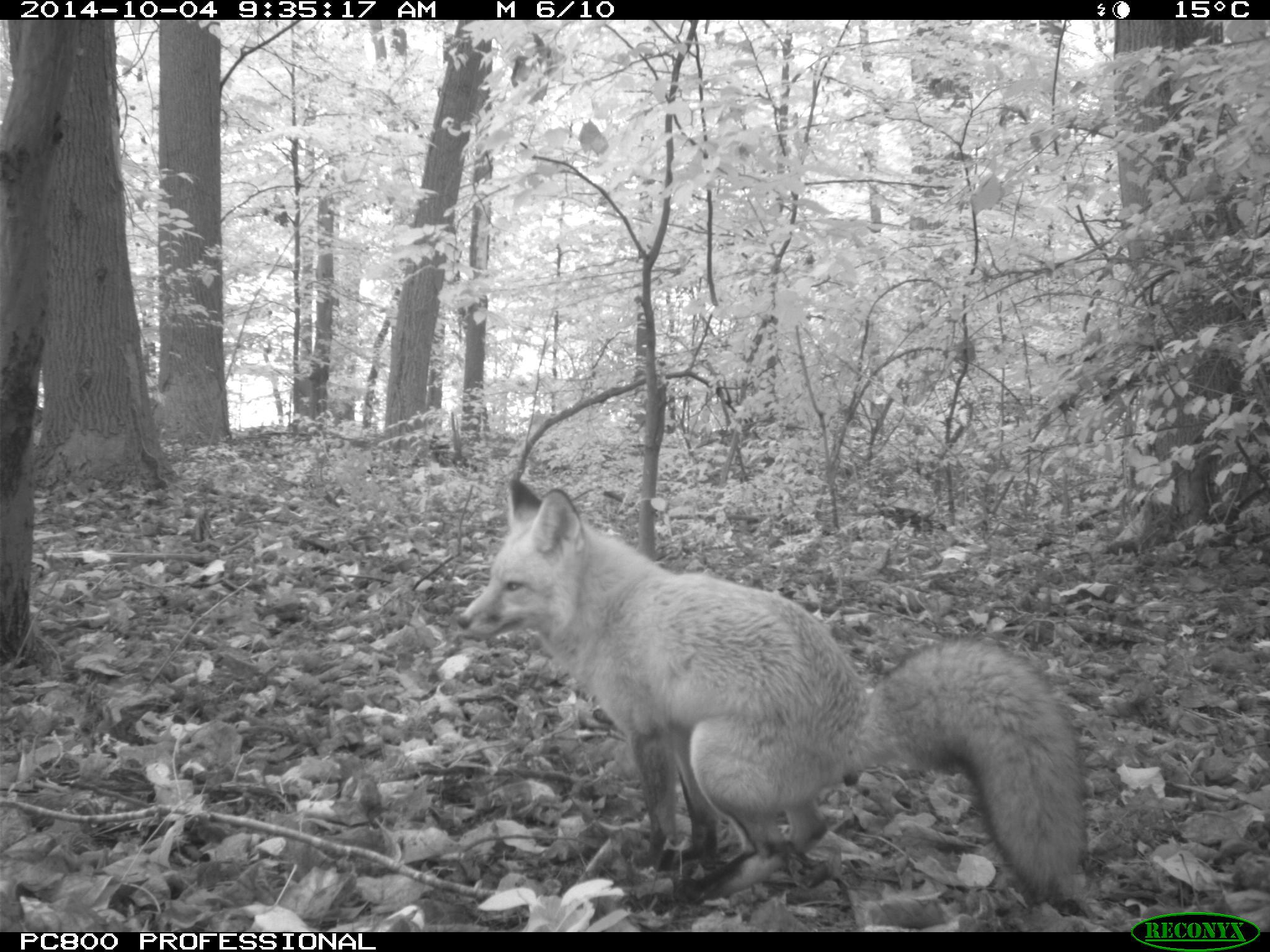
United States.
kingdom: Animalia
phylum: Chordata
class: Mammalia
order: Carnivora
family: Canidae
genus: Vulpes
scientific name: Vulpes vulpes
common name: red fox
Red Fox (Vulpes vulpes).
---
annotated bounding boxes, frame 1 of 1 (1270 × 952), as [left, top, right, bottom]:
Red Fox: [443, 470, 1116, 913]